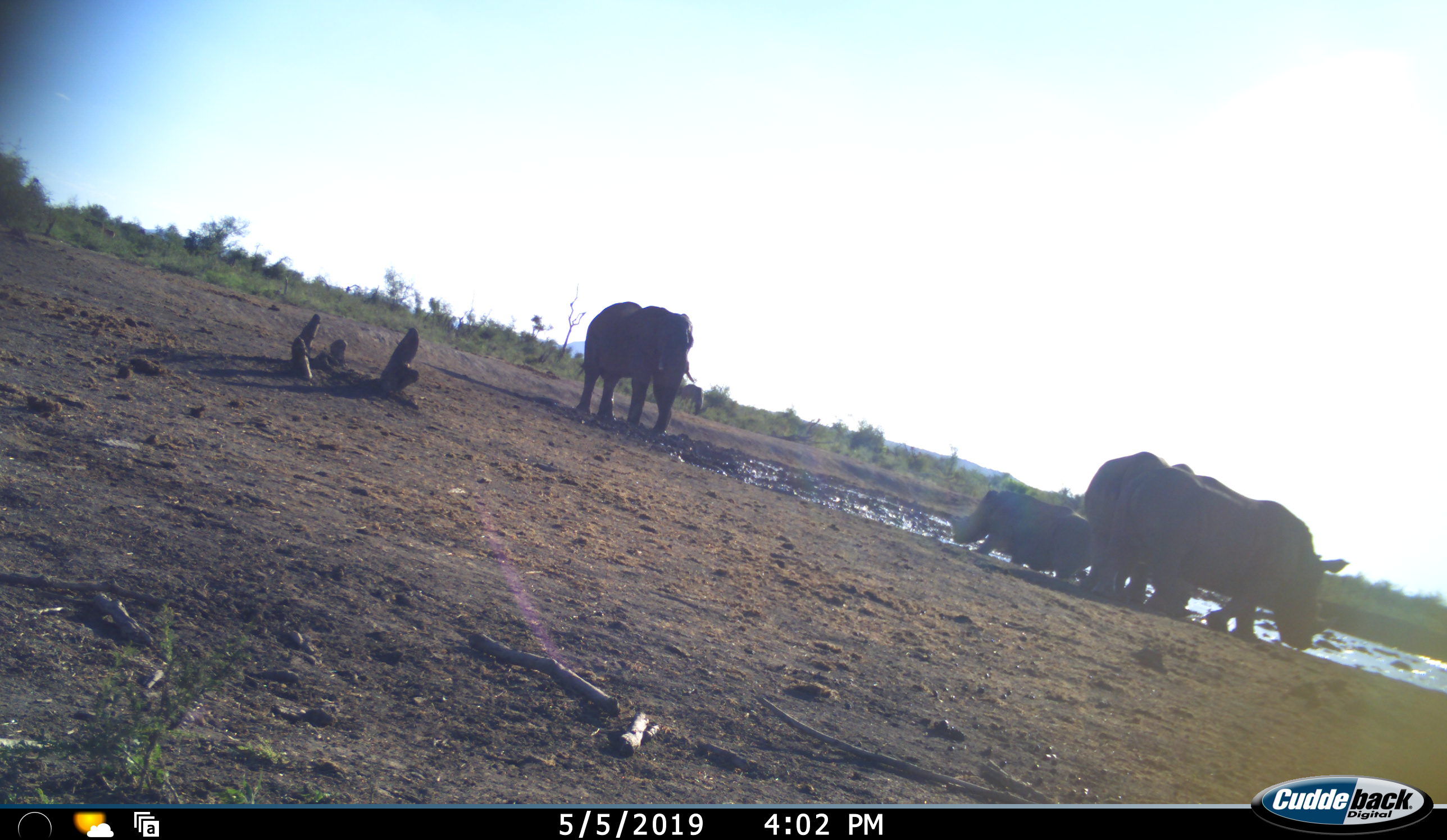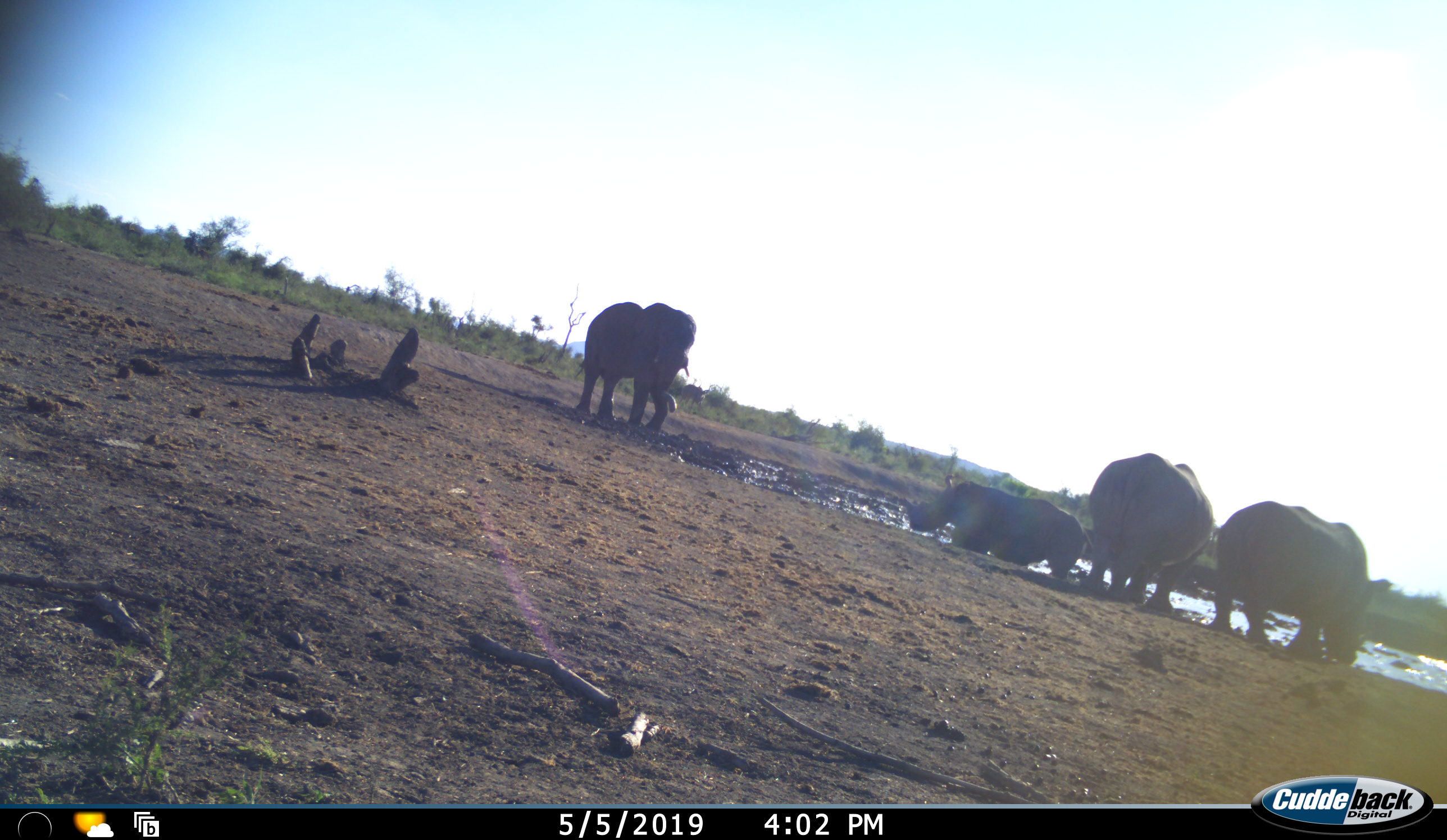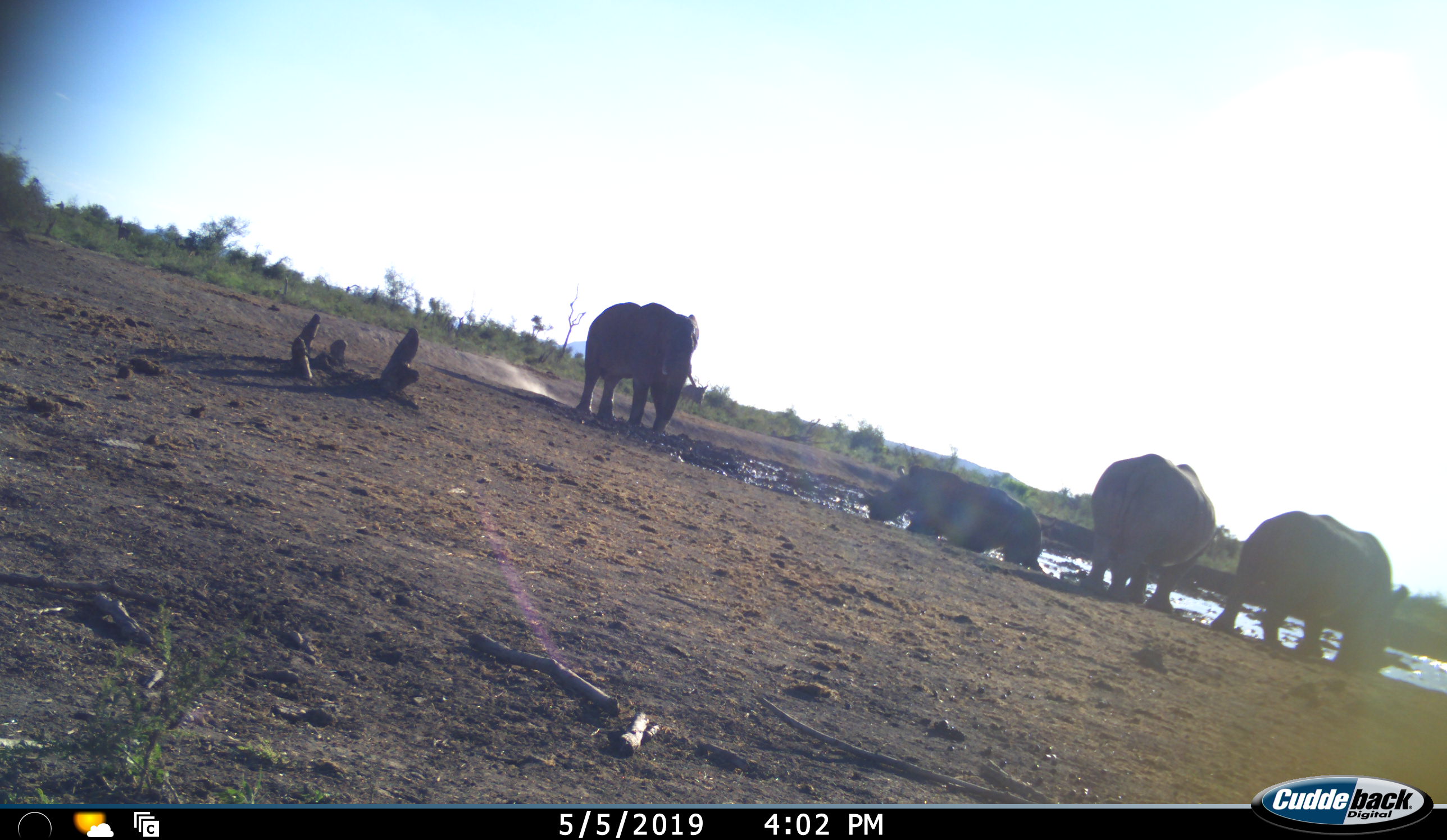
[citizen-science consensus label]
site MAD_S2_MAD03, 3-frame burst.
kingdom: Animalia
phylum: Chordata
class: Mammalia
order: Proboscidea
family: Elephantidae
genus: Loxodonta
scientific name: Loxodonta africana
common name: african bush elephant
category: elephant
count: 1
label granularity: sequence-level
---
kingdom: Animalia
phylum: Chordata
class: Mammalia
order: Perissodactyla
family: Rhinocerotidae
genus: Ceratotherium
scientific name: Ceratotherium simum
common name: white rhinoceros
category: rhinoceroswhite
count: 3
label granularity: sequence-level